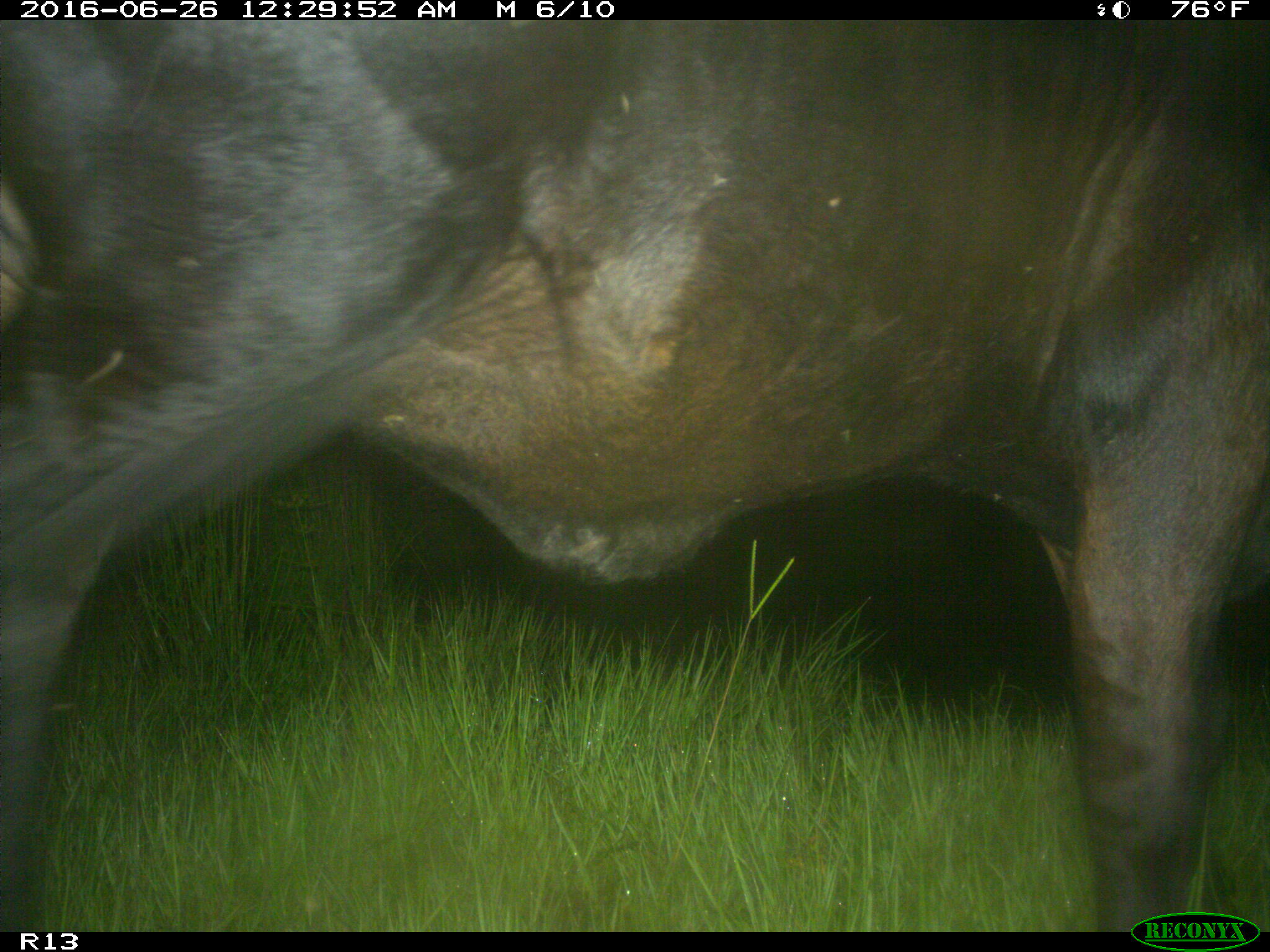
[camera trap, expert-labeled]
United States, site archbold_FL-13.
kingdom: Animalia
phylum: Chordata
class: Mammalia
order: Artiodactyla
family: Bovidae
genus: Bos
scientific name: Bos taurus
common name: domestic cow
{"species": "Bos taurus (domestic cow)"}